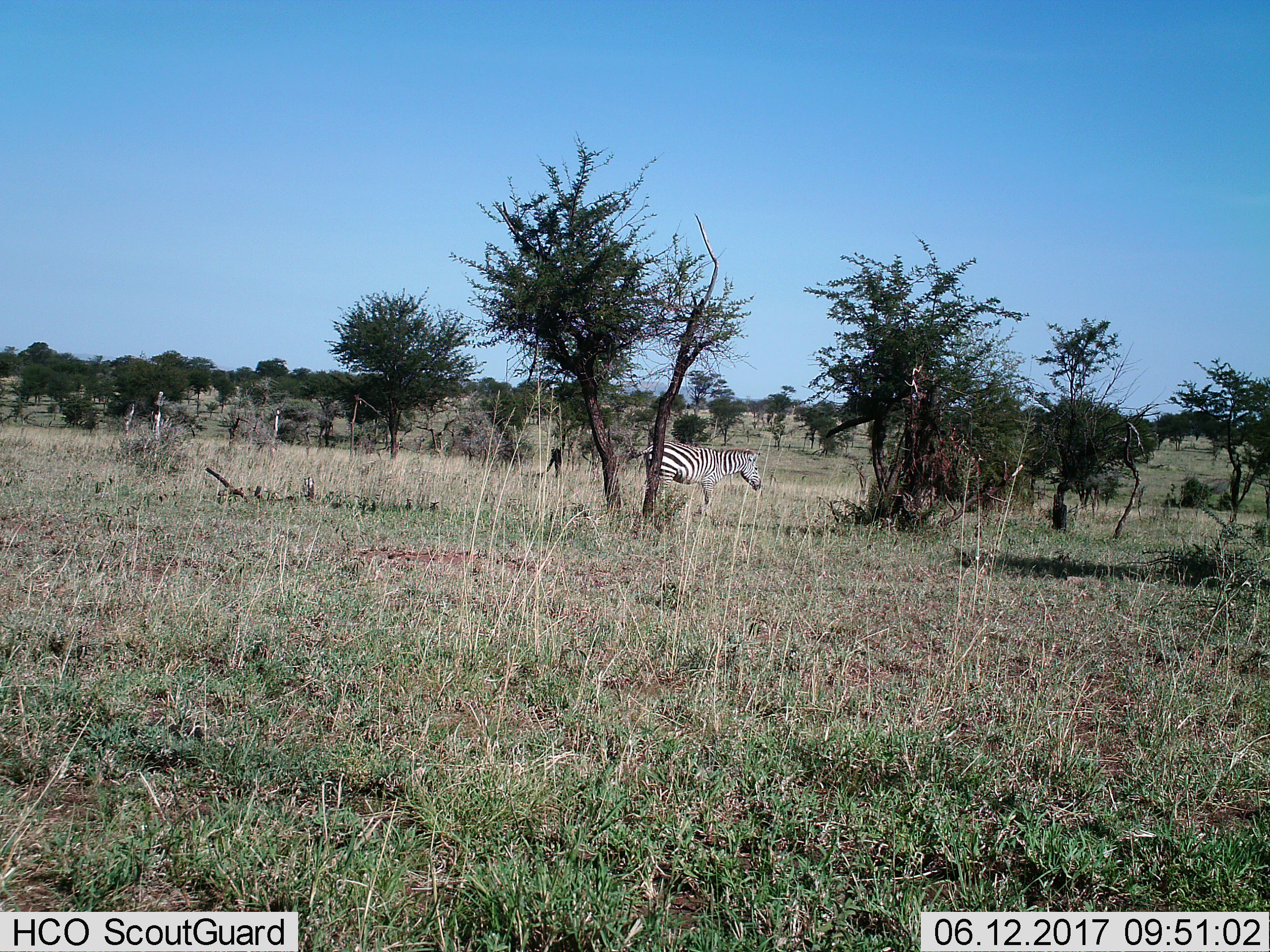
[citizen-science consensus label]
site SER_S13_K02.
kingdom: Animalia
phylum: Chordata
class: Mammalia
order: Perissodactyla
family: Equidae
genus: Equus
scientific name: Equus quagga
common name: plains zebra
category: zebraplains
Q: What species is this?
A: Zebraplains (plains zebra) (Equus quagga).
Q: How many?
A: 1.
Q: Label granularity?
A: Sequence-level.